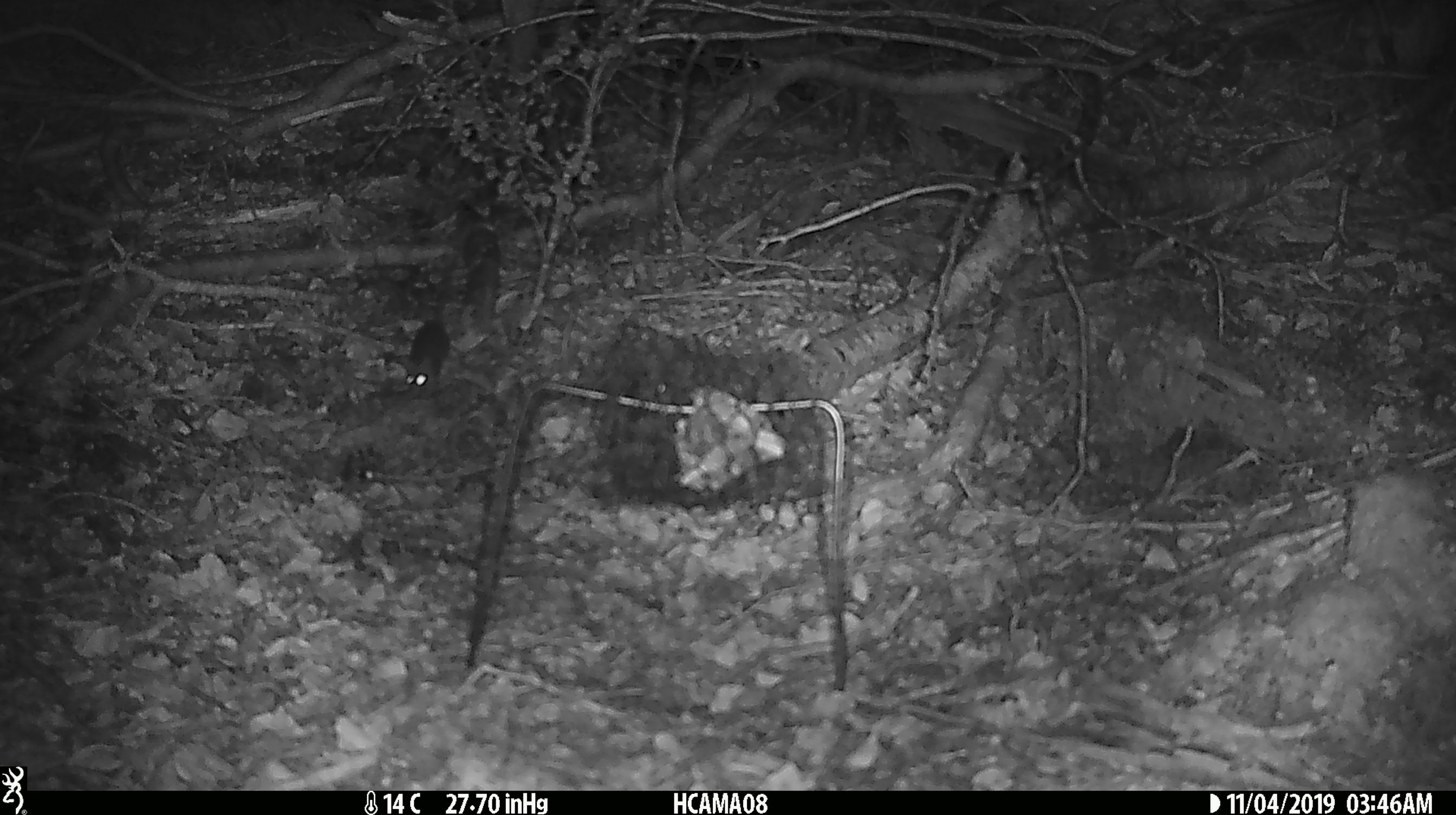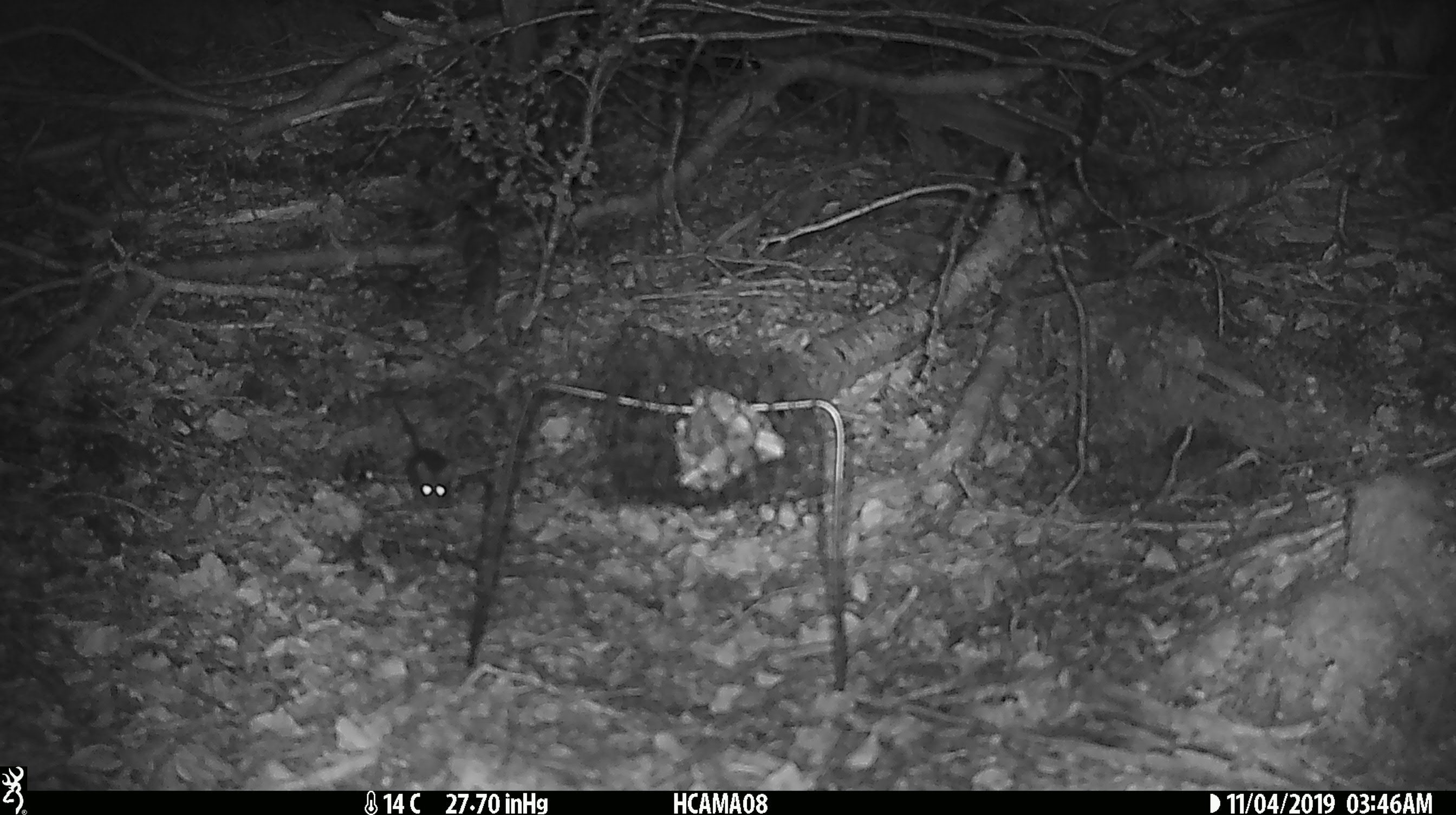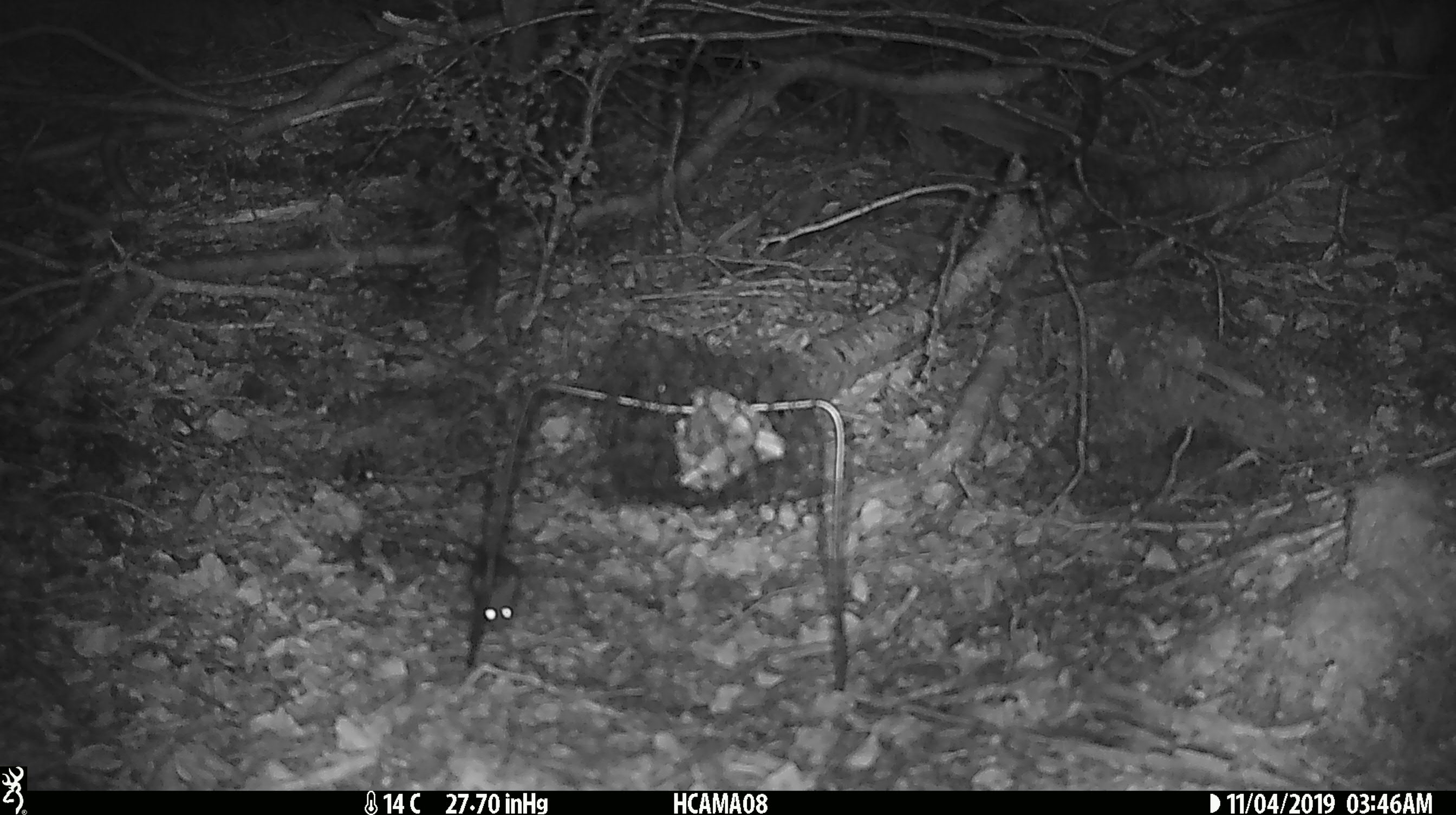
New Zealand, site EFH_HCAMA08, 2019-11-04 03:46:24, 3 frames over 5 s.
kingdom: Animalia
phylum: Chordata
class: Mammalia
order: Rodentia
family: Muridae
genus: Mus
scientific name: Mus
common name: mouse